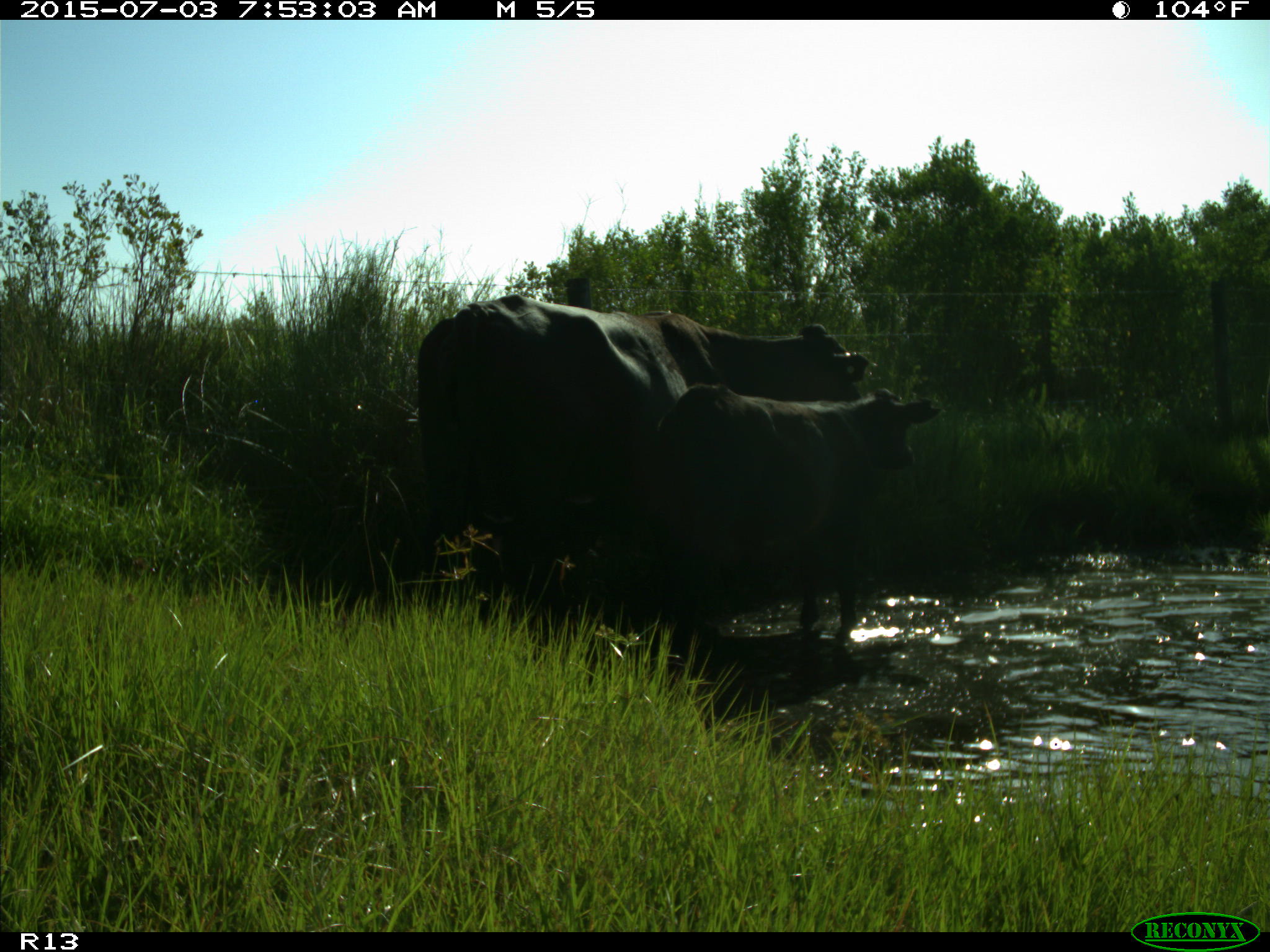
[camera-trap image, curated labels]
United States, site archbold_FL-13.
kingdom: Animalia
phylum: Chordata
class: Mammalia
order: Artiodactyla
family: Bovidae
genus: Bos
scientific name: Bos taurus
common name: domestic cow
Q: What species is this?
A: Bos taurus (domestic cow).